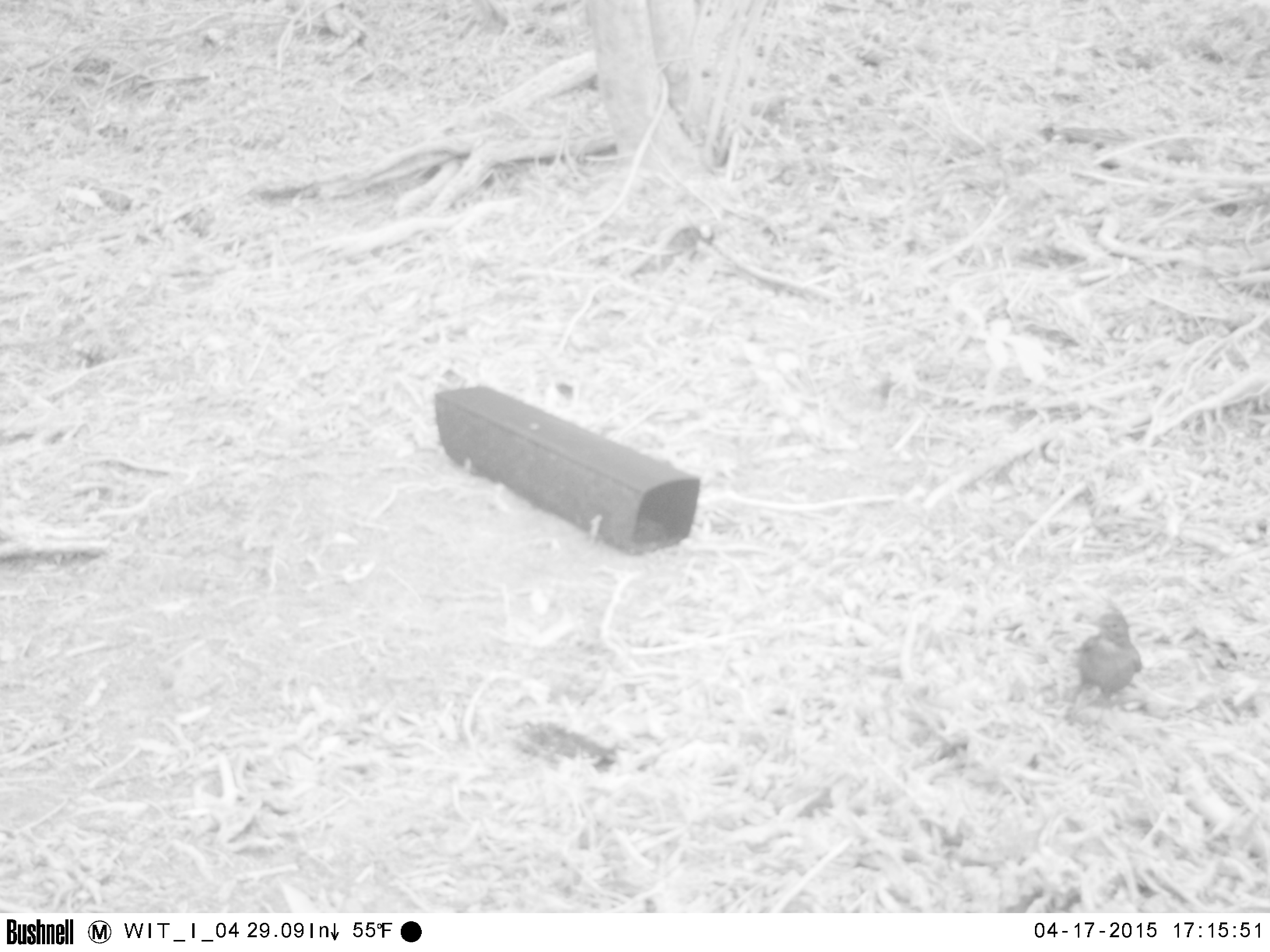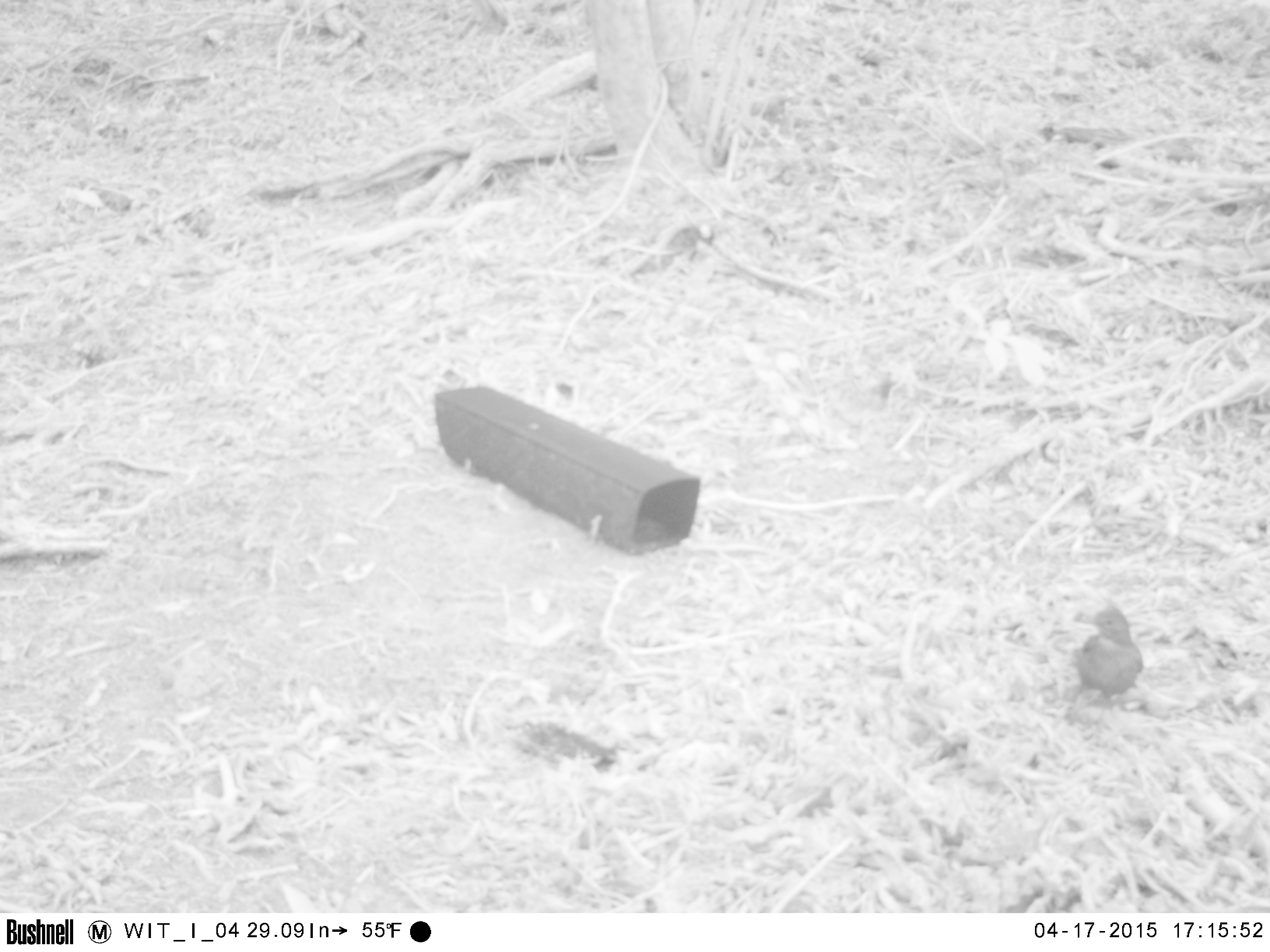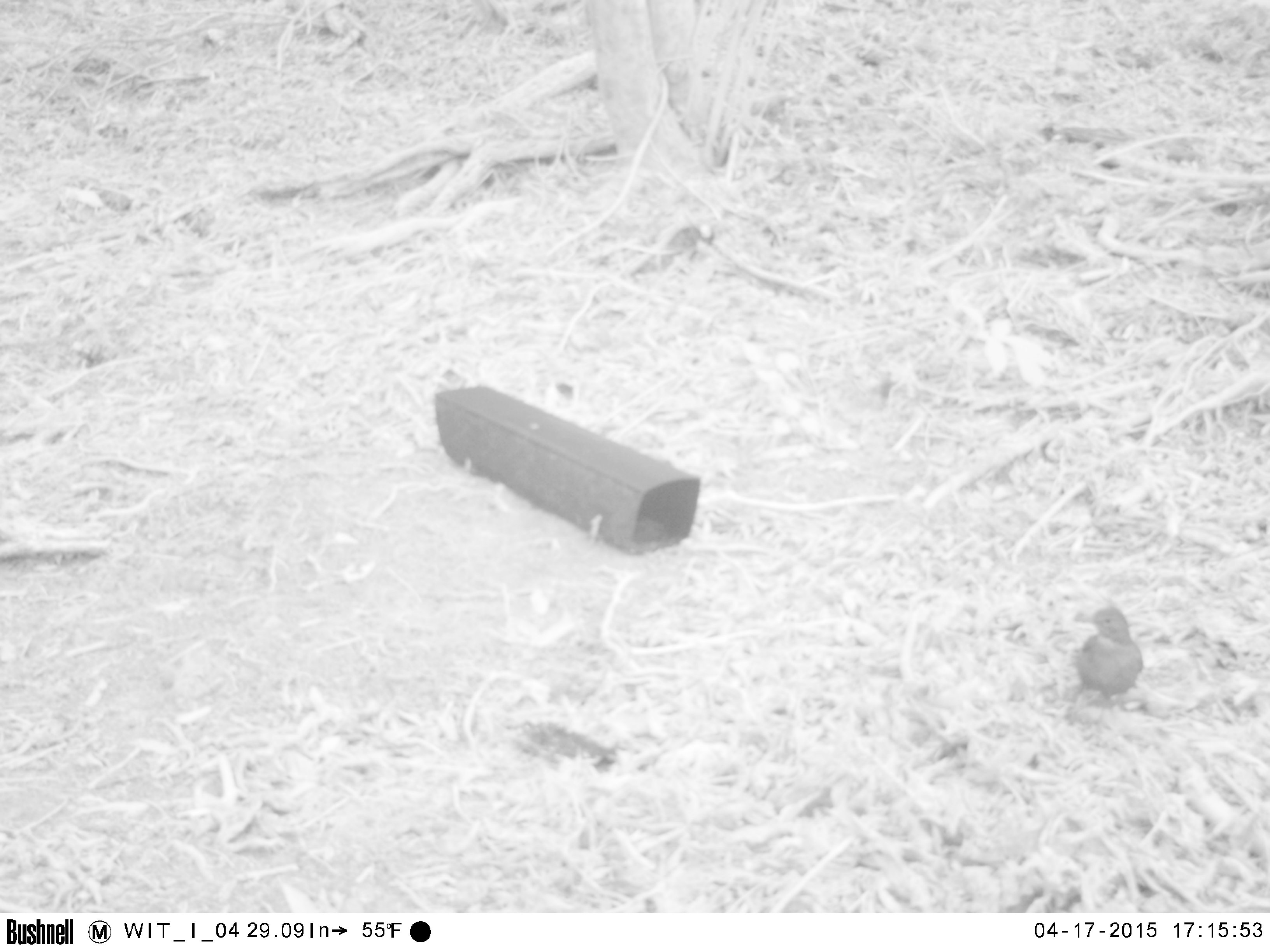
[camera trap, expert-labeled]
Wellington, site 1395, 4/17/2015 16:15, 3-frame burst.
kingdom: Animalia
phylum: Chordata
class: Aves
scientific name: Aves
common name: bird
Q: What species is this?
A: Bird (Aves).